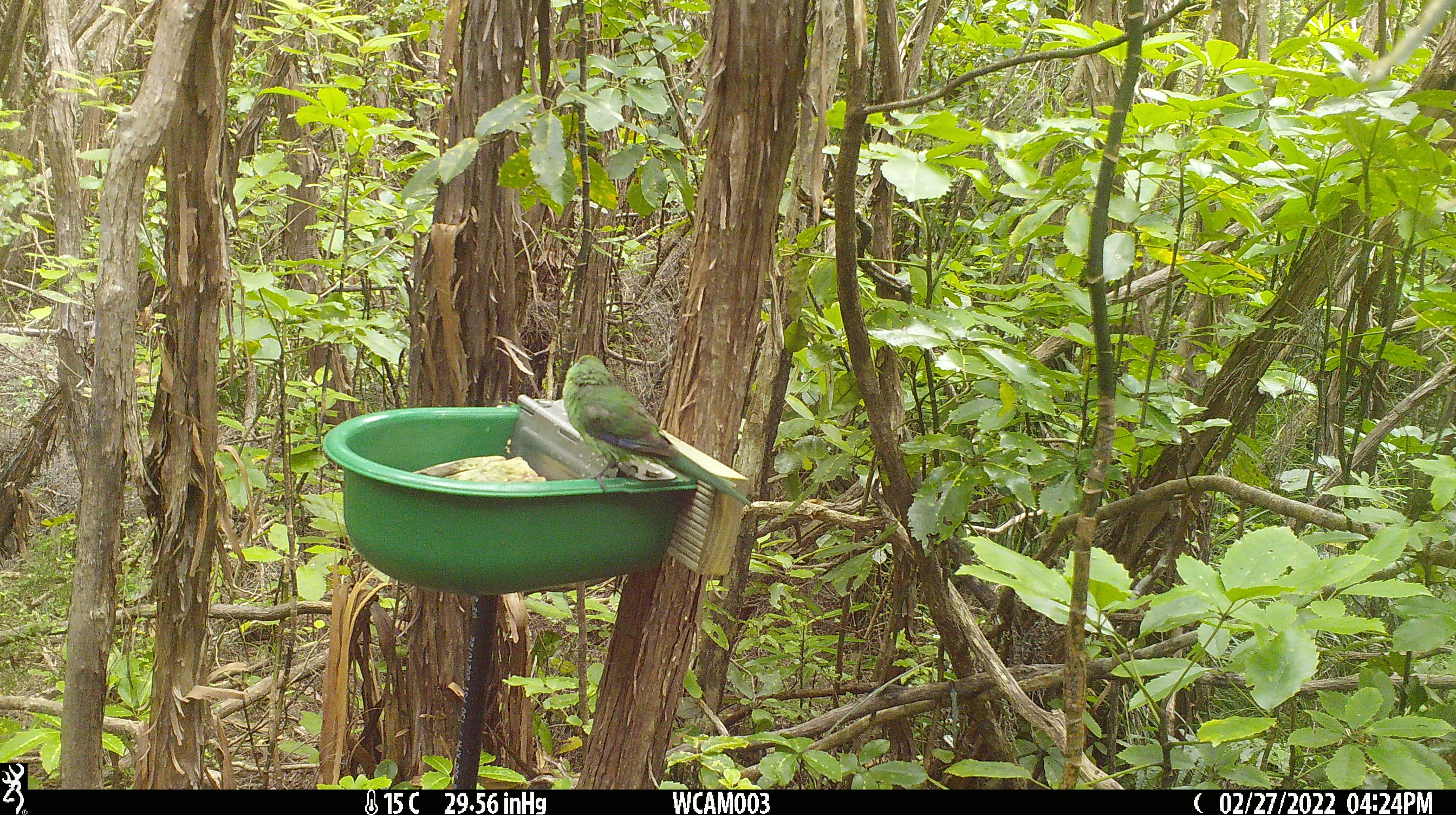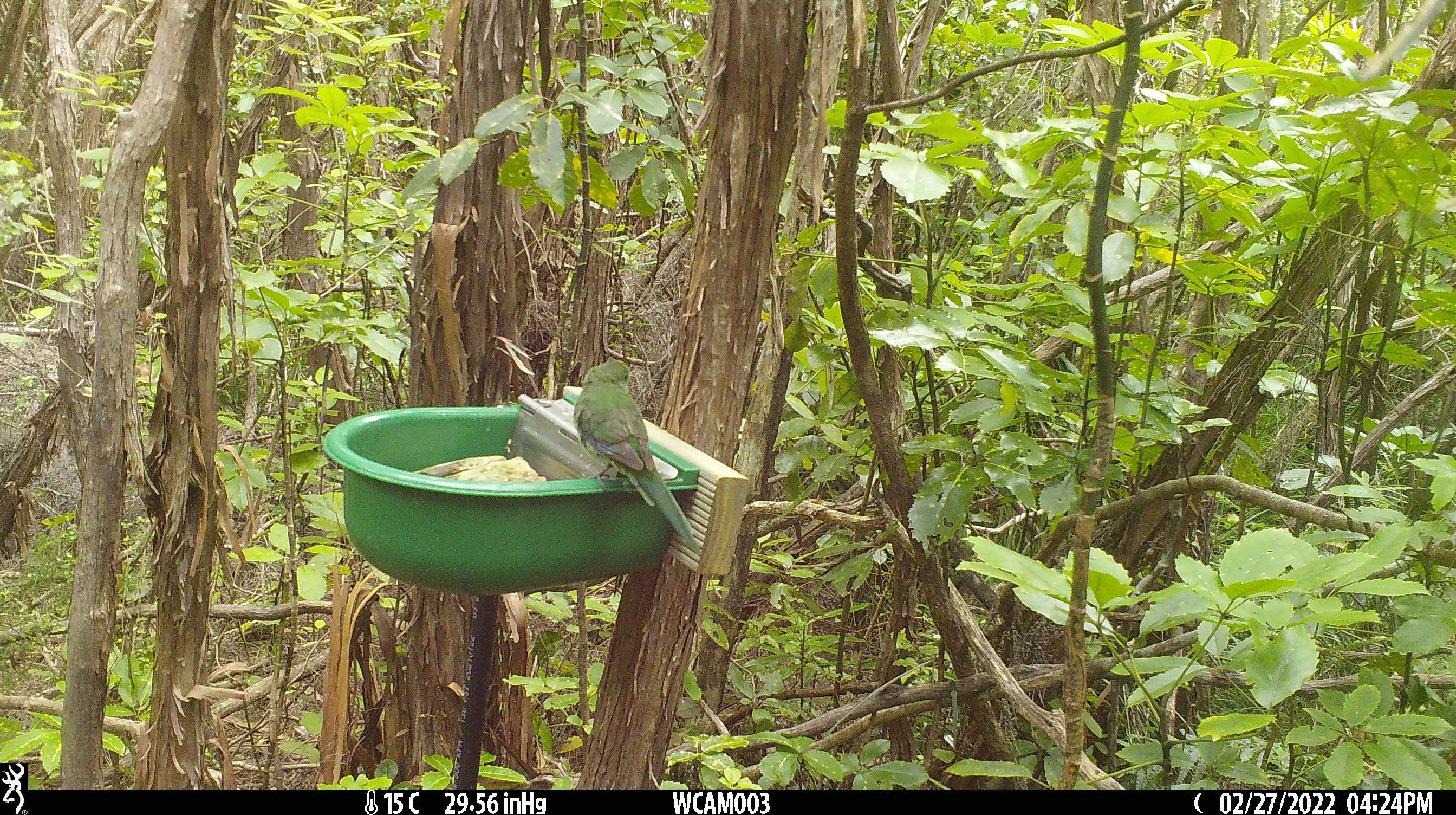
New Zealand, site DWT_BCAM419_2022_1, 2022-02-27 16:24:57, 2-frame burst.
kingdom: Animalia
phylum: Chordata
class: Aves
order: Psittaciformes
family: Psittaculidae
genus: Cyanoramphus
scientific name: Cyanoramphus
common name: parakeet